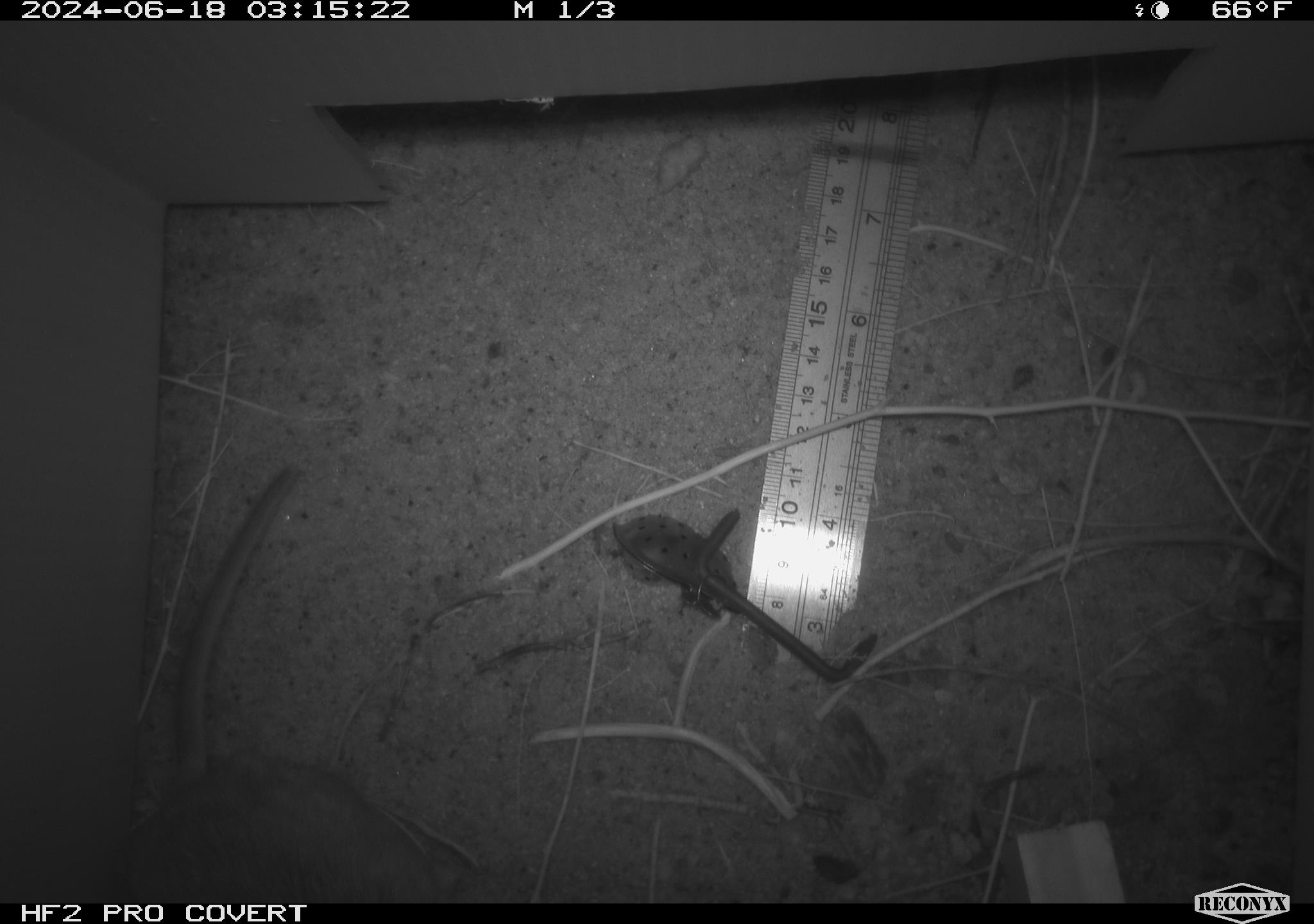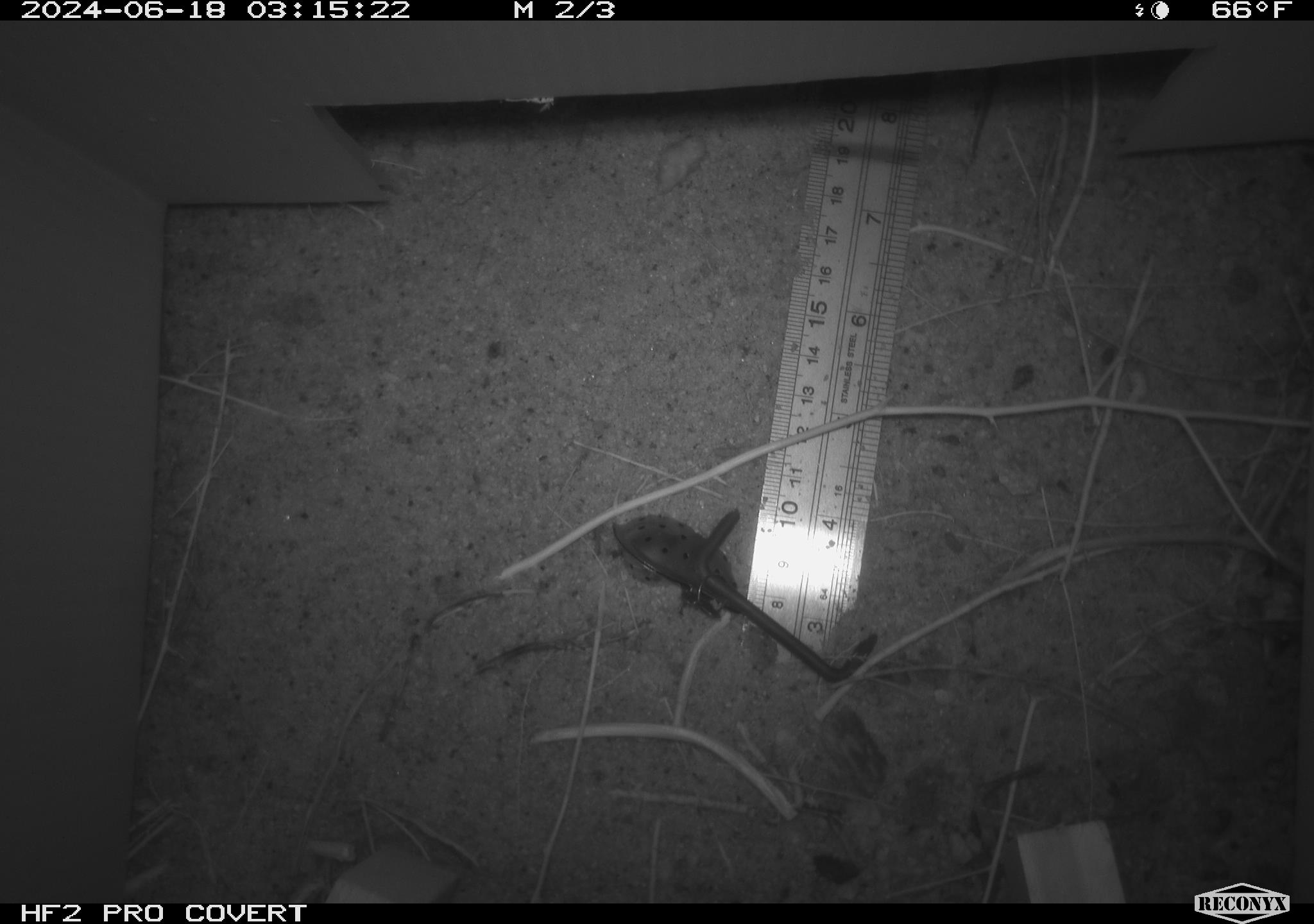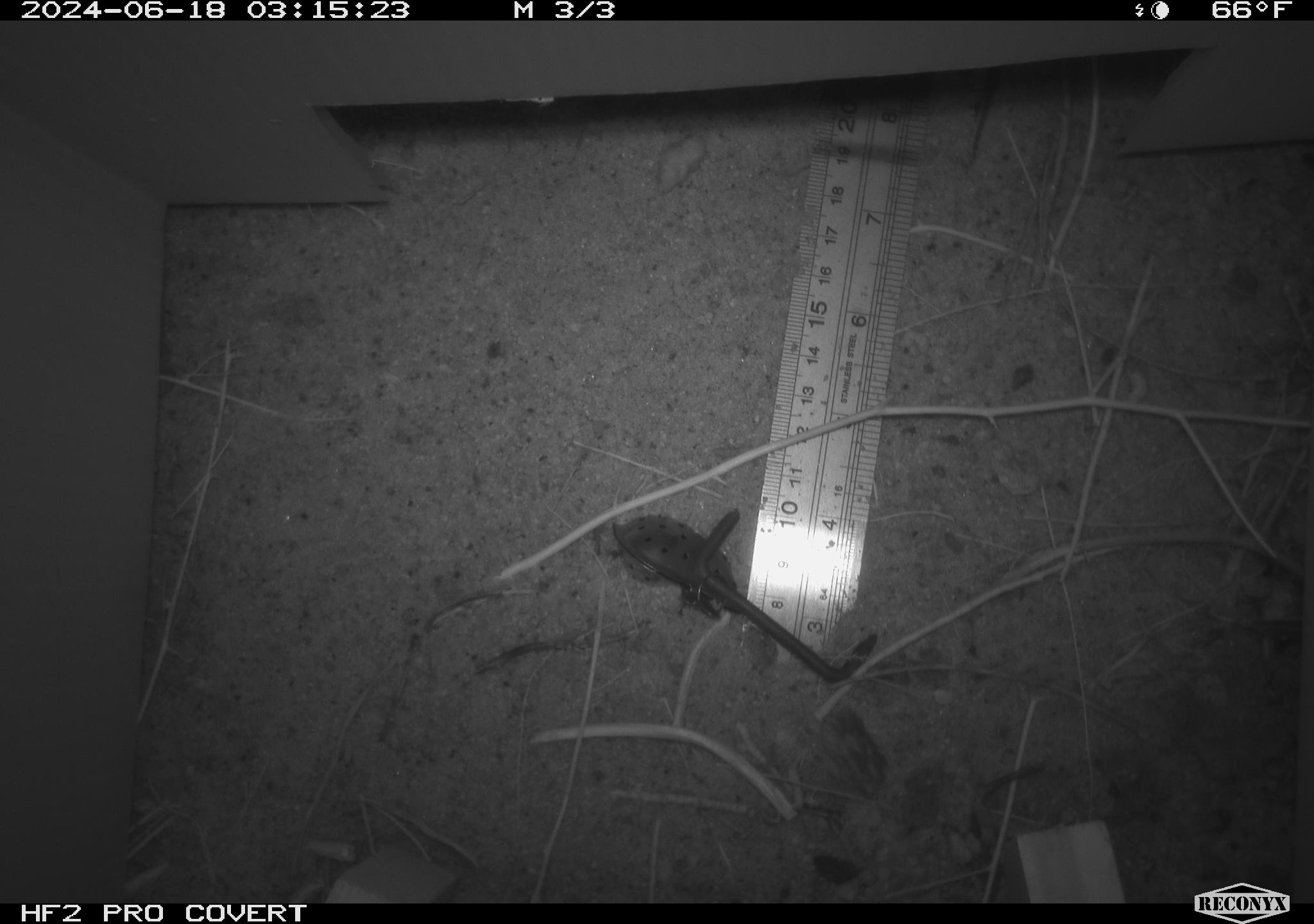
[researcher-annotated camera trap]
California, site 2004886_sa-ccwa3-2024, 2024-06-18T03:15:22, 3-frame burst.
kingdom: Animalia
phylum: Chordata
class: Mammalia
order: Rodentia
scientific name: Rodentia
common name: woodrat or rat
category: woodrat or rat species